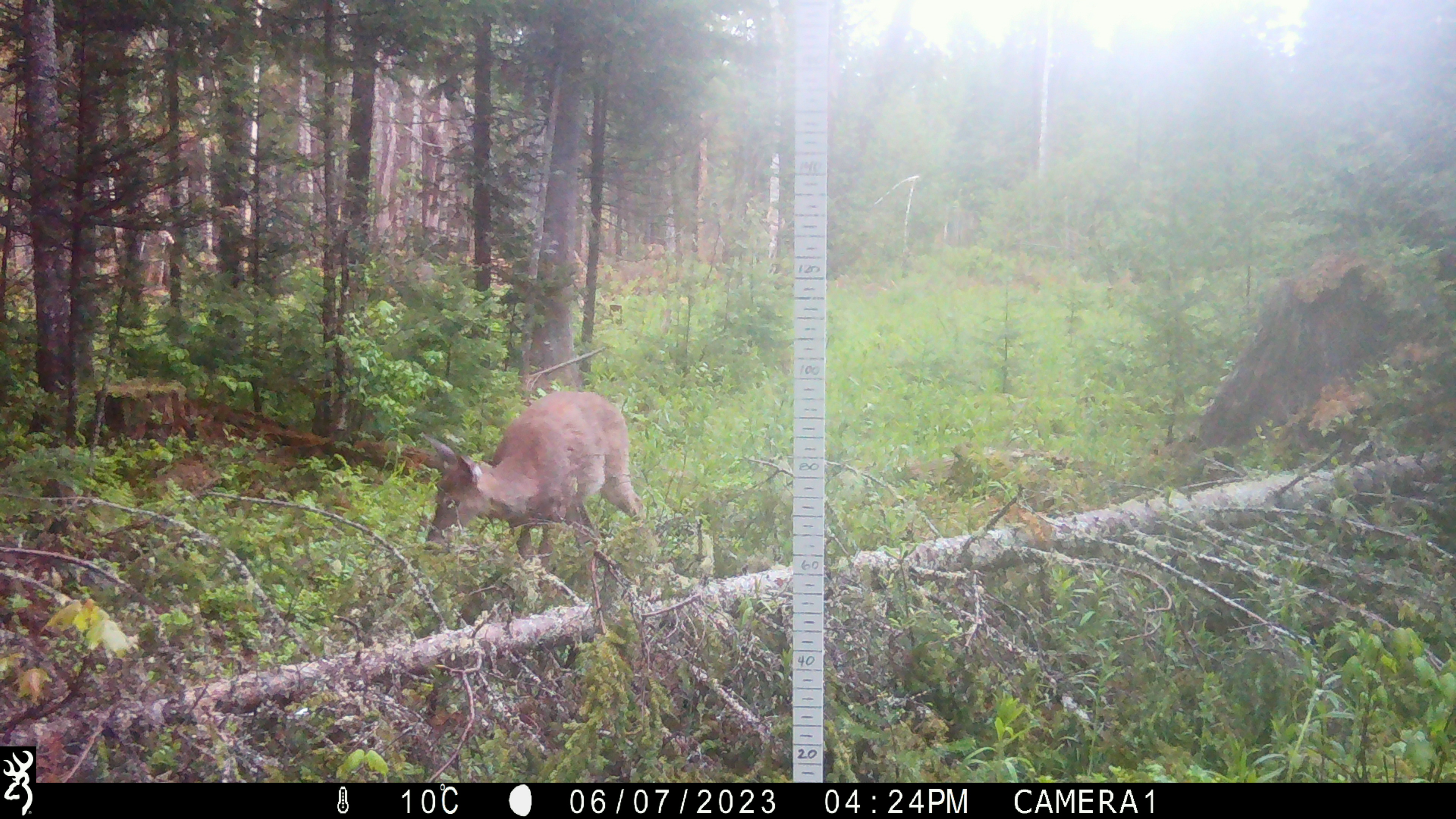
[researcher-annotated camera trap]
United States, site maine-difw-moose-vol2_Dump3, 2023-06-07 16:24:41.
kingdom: Animalia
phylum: Chordata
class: Mammalia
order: Artiodactyla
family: Cervidae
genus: Odocoileus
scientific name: Odocoileus virginianus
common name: white-tailed deer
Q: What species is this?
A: White-tailed deer (Odocoileus virginianus).